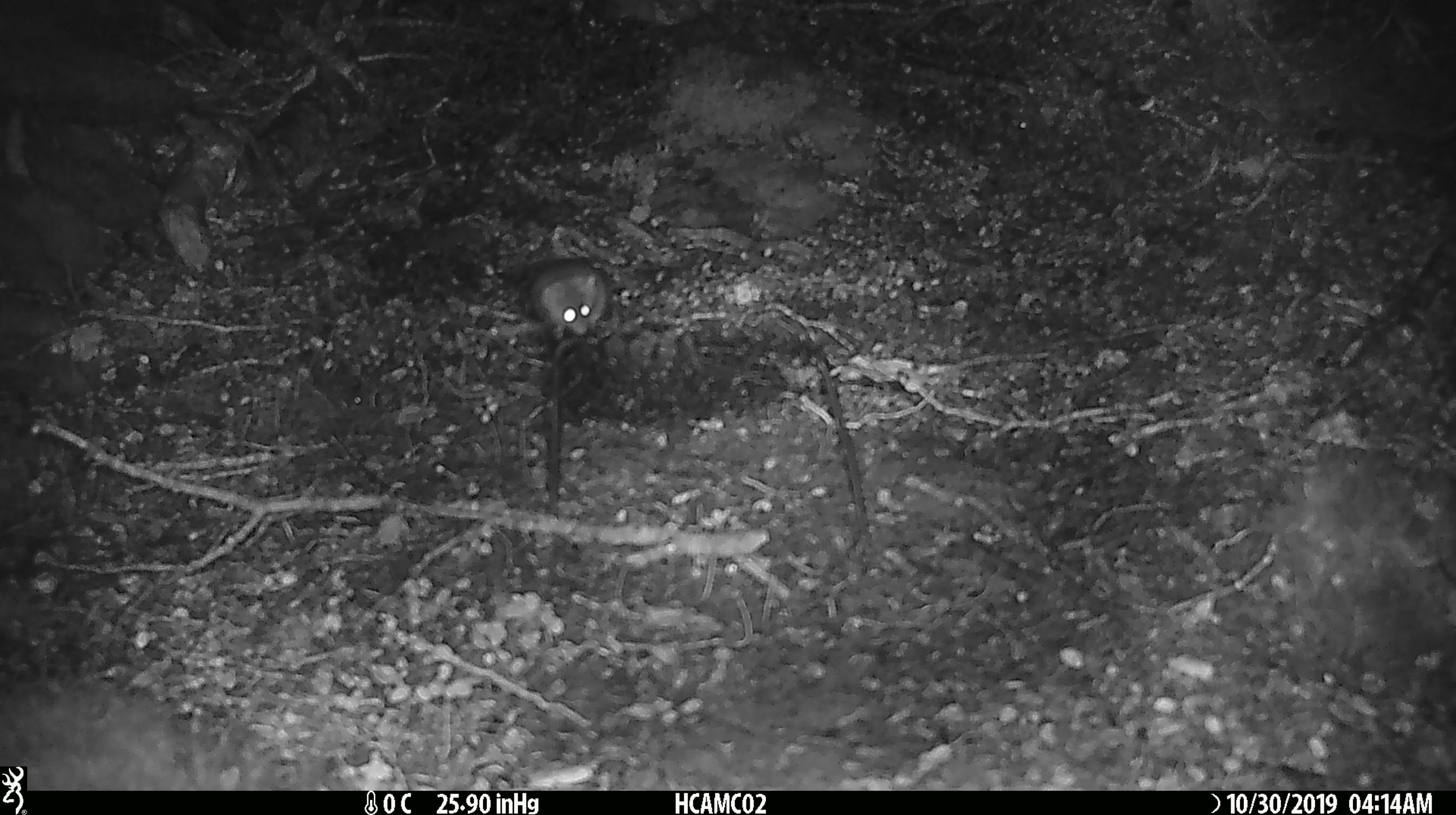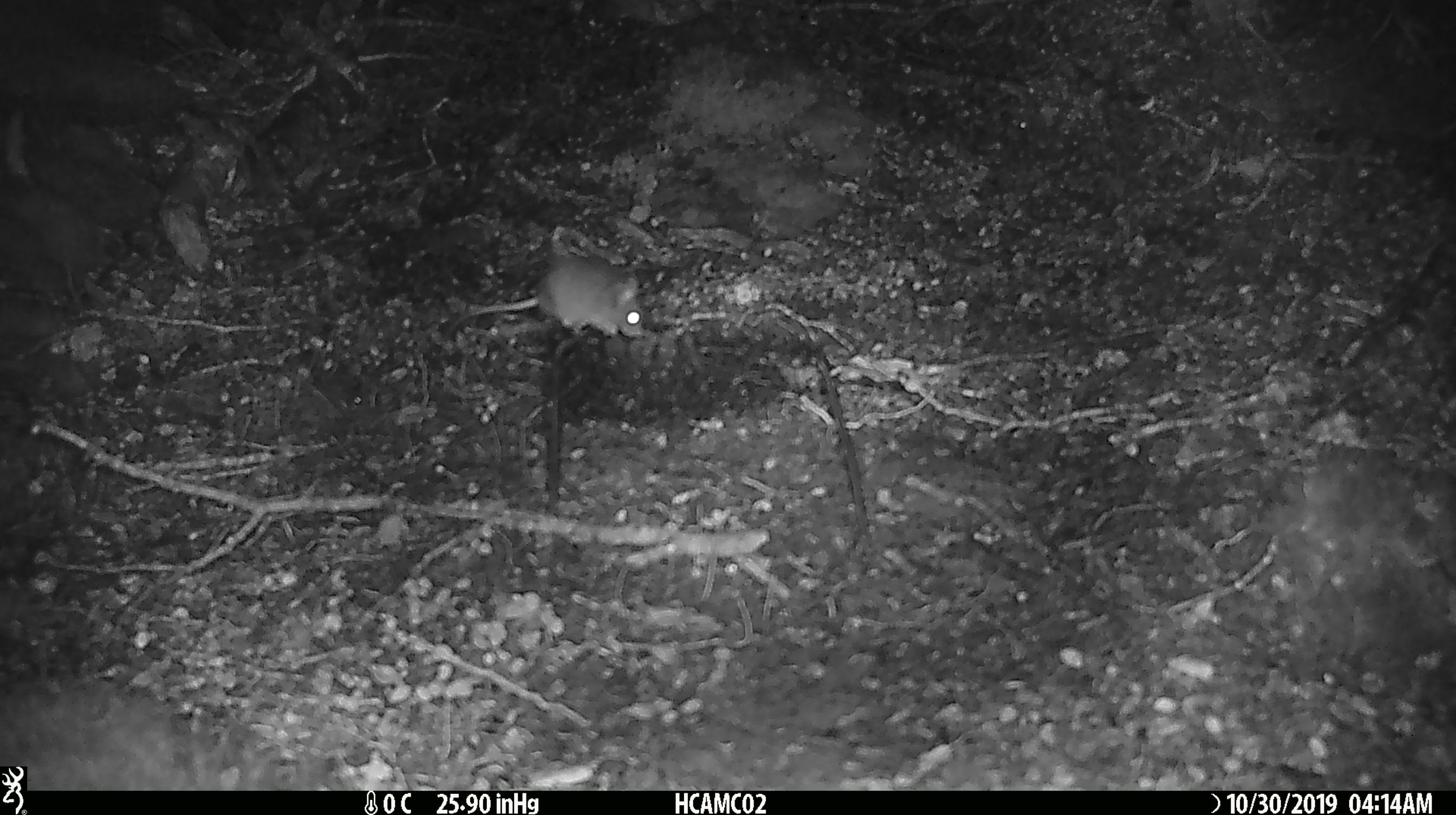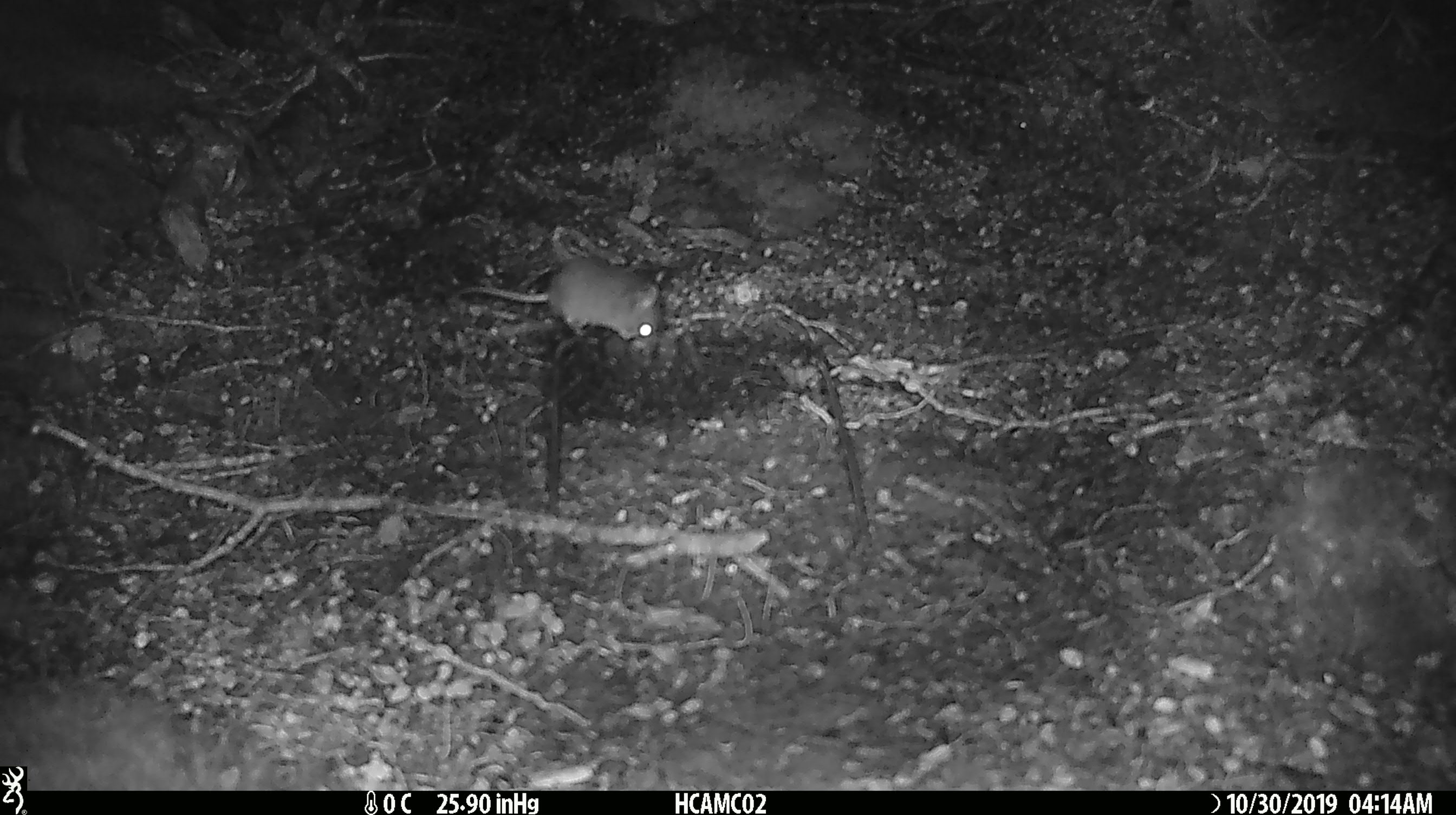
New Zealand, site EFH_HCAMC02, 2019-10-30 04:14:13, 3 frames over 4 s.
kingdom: Animalia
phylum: Chordata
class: Mammalia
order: Rodentia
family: Muridae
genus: Mus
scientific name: Mus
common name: mouse